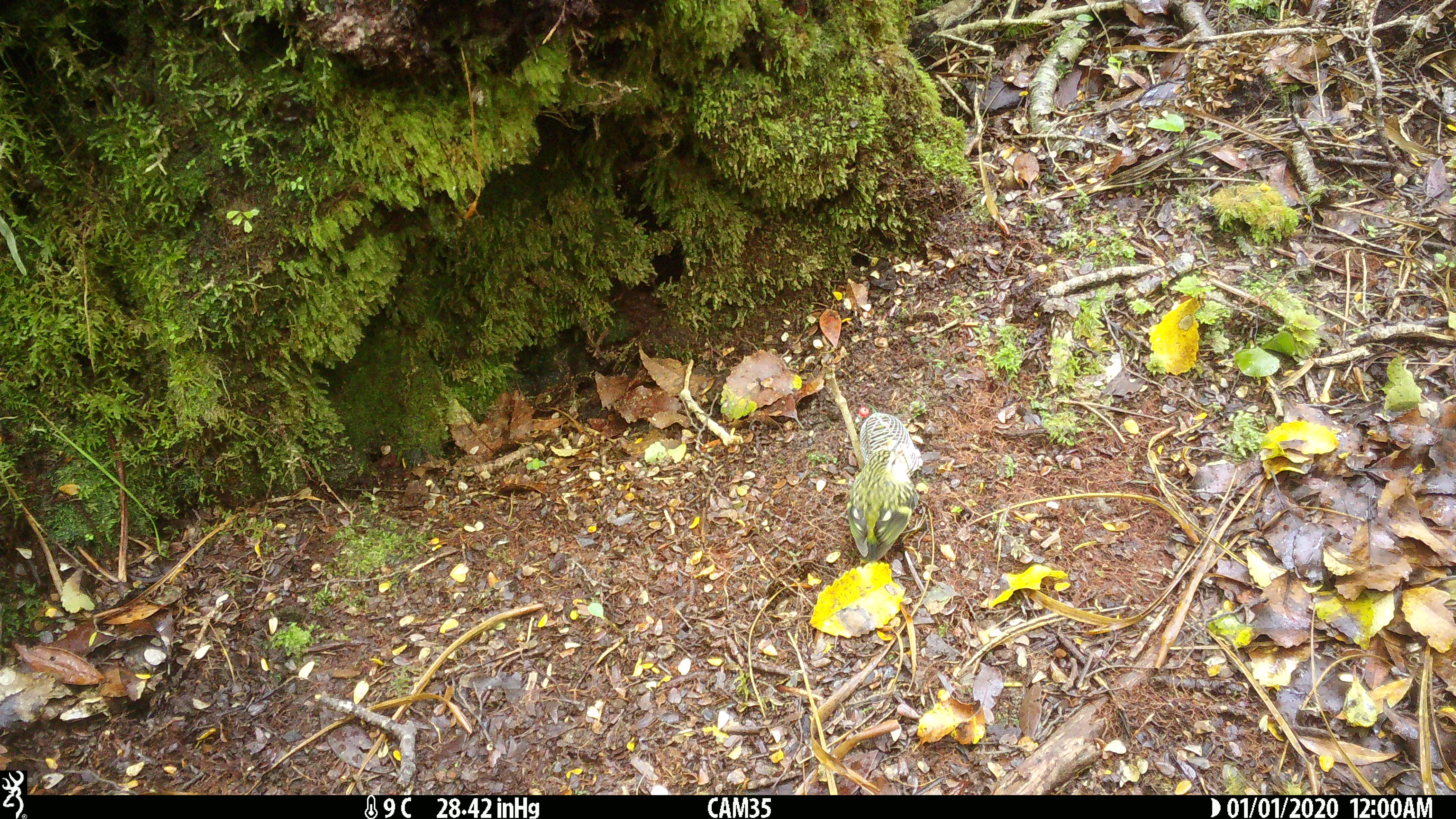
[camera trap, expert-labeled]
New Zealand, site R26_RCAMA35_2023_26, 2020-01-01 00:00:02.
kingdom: Animalia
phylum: Chordata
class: Aves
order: Passeriformes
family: Acanthisittidae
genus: Acanthisitta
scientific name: Acanthisitta chloris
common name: rifleman